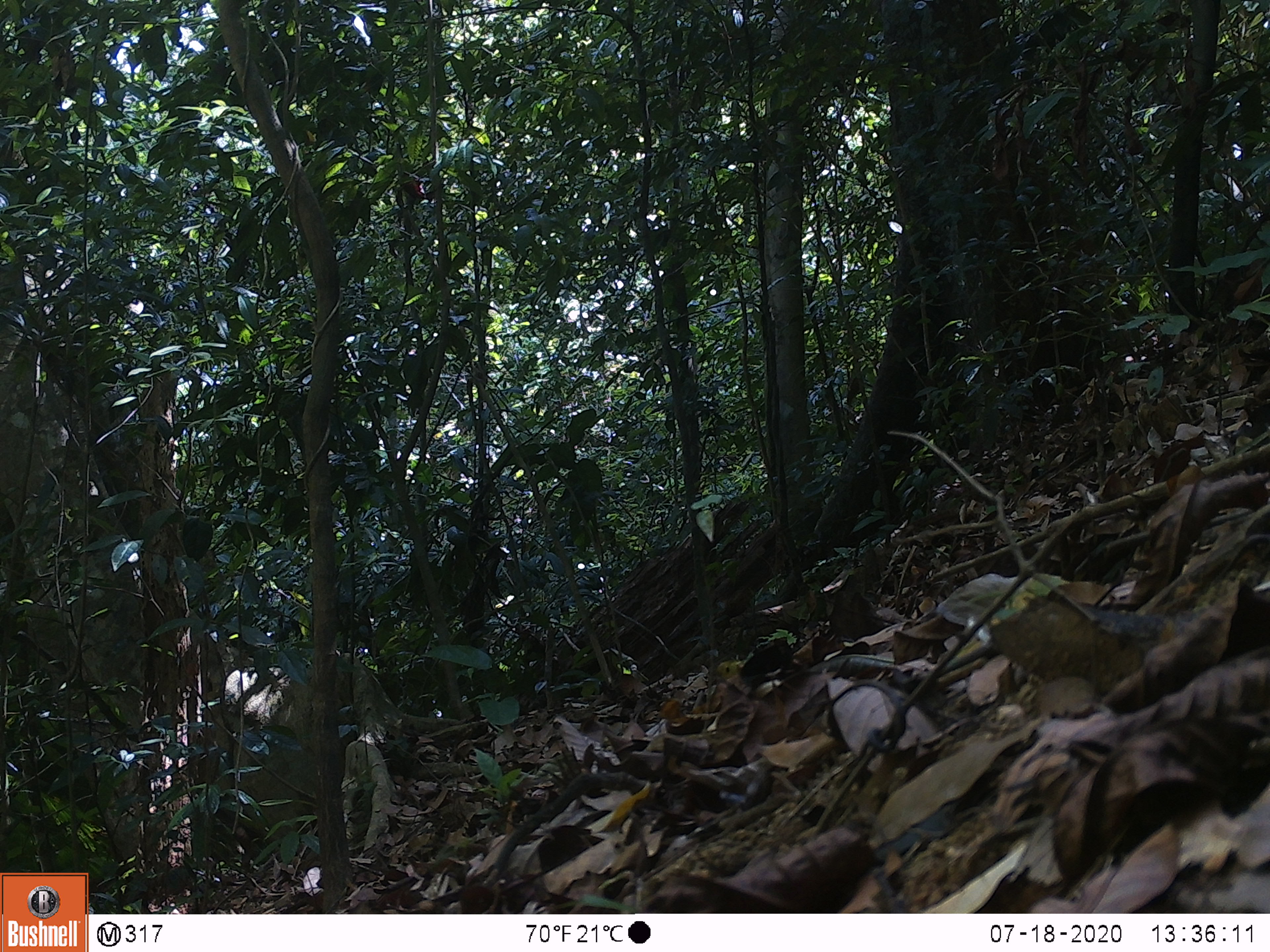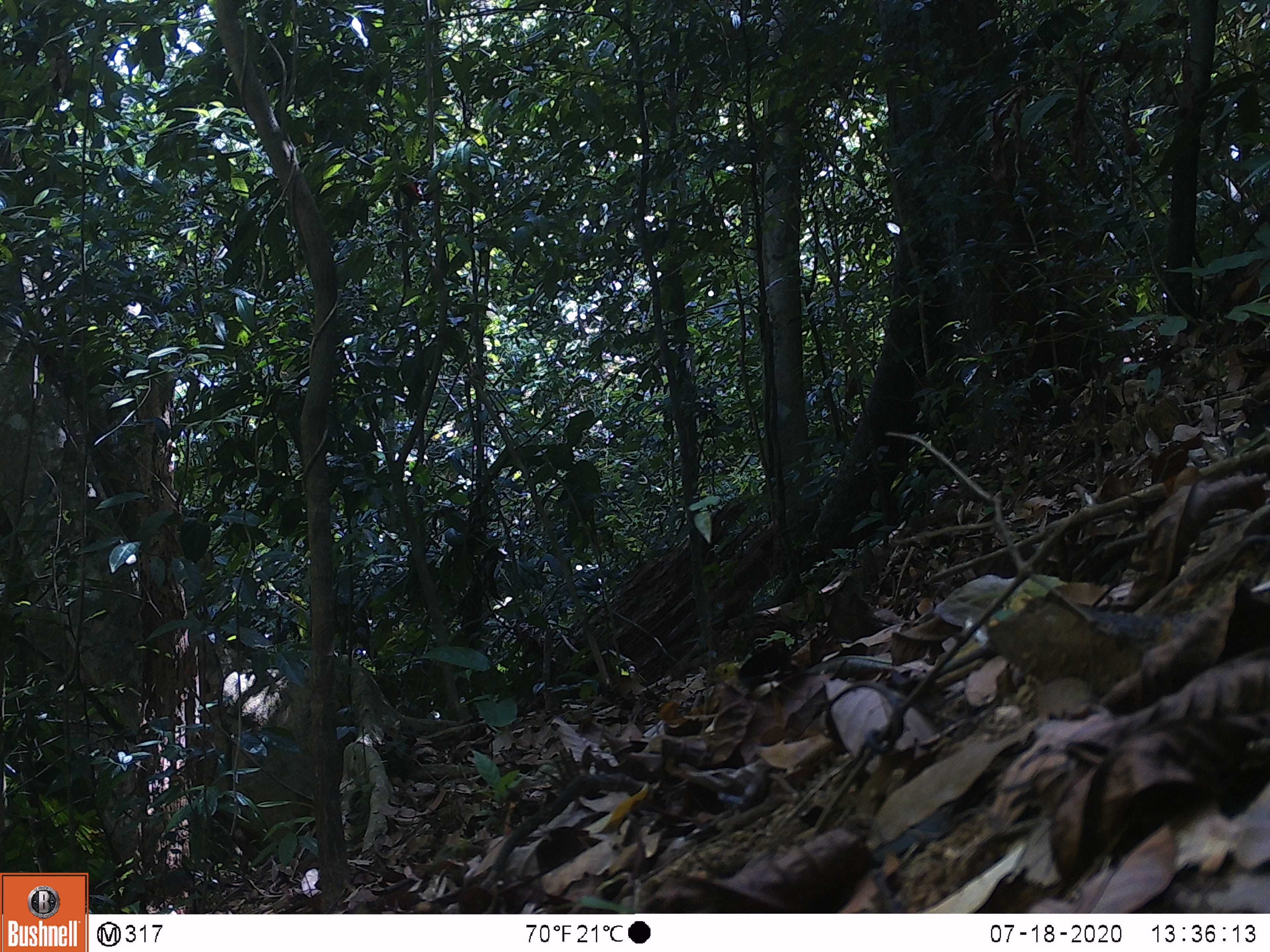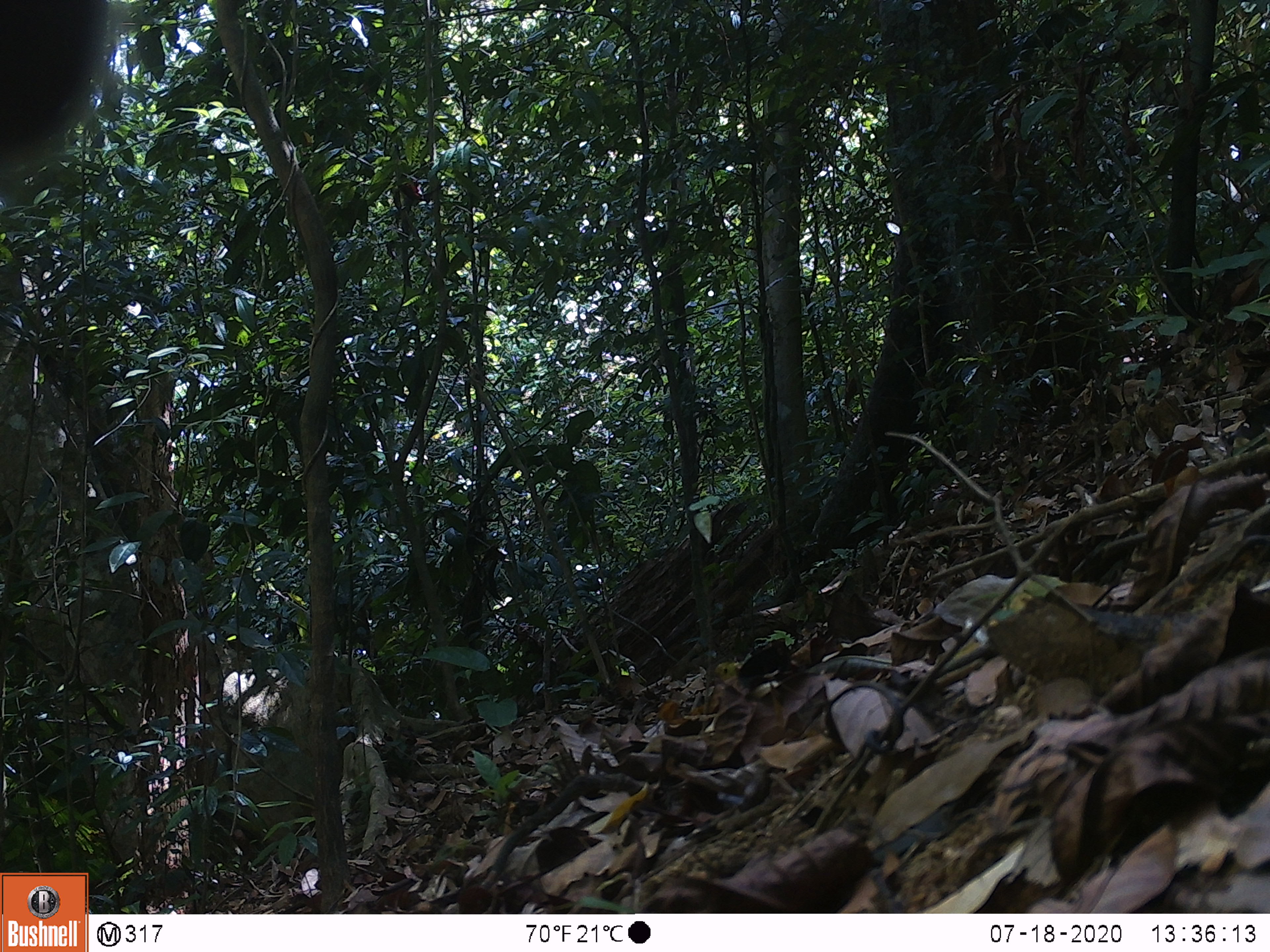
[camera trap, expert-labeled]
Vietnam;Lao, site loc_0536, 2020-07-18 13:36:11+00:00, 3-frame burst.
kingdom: Animalia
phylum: Chordata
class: Mammalia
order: Primates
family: Cercopithecidae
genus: Macaca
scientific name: Macaca nemestrina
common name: pig-tailed macaque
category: pig tailed macaque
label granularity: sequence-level